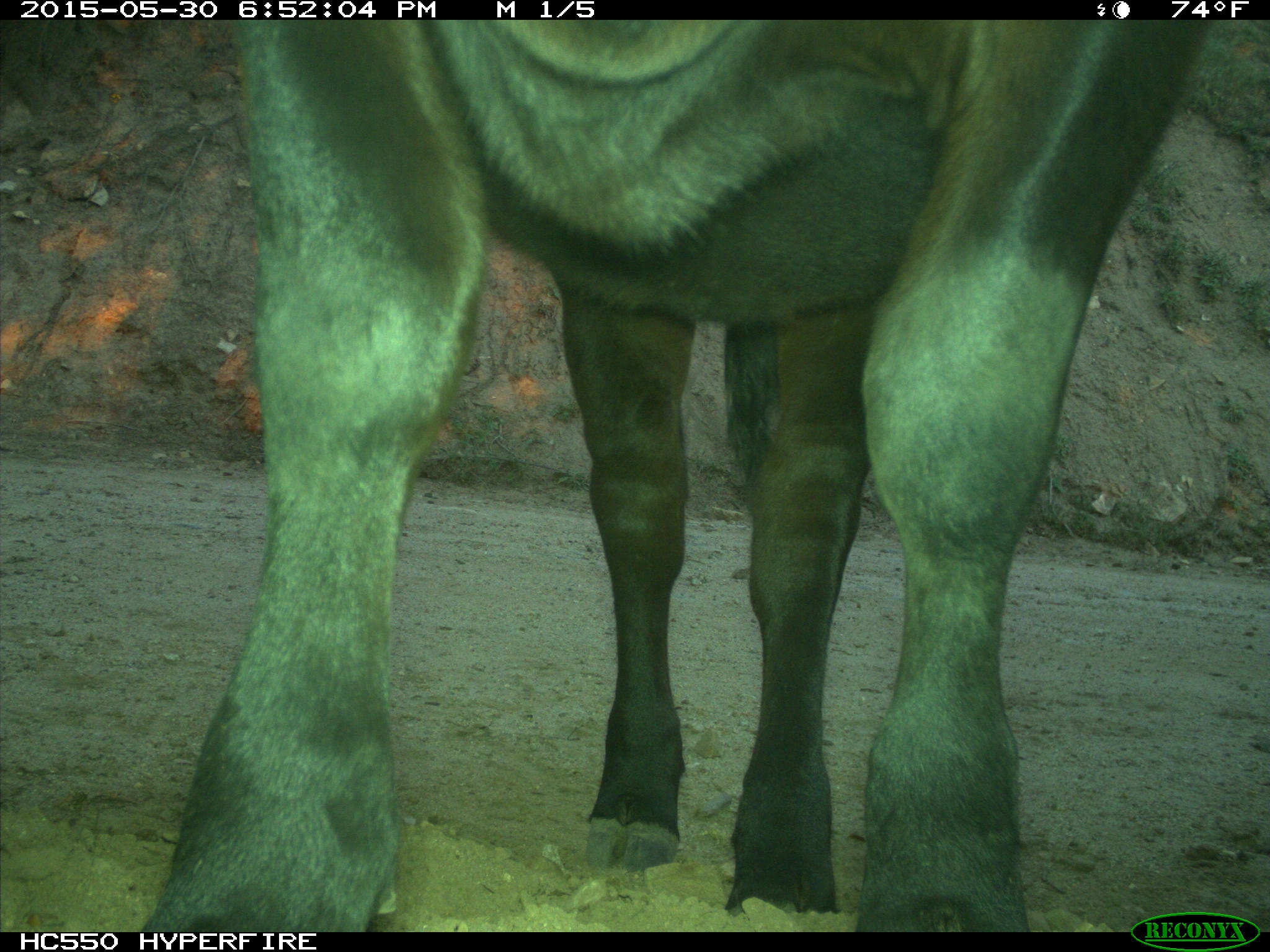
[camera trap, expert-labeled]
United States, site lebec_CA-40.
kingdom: Animalia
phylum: Chordata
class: Mammalia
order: Artiodactyla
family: Bovidae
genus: Bos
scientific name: Bos taurus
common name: domestic cow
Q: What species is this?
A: Bos taurus (domestic cow).